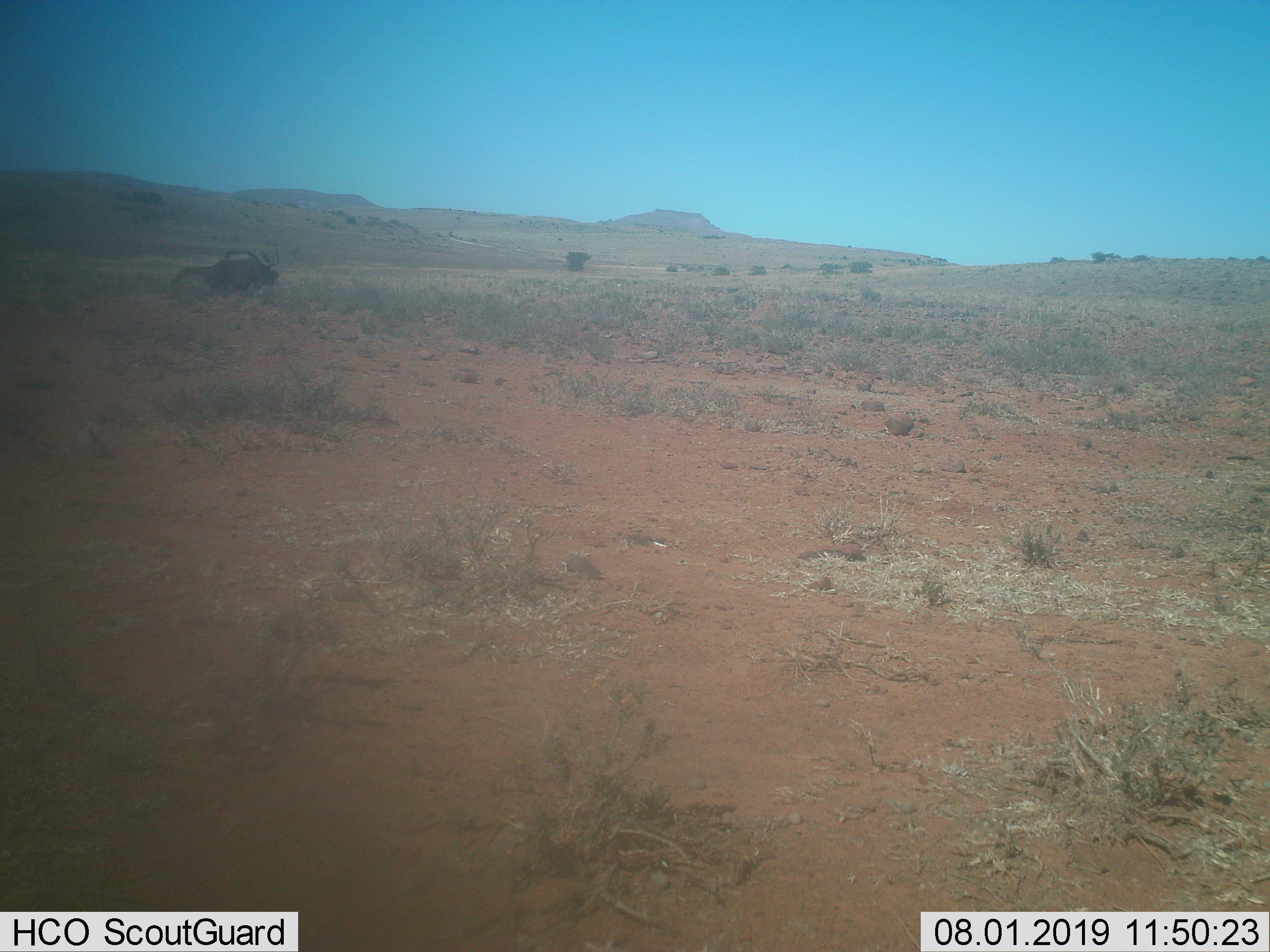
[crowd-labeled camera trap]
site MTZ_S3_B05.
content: unidentified animal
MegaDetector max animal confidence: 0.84